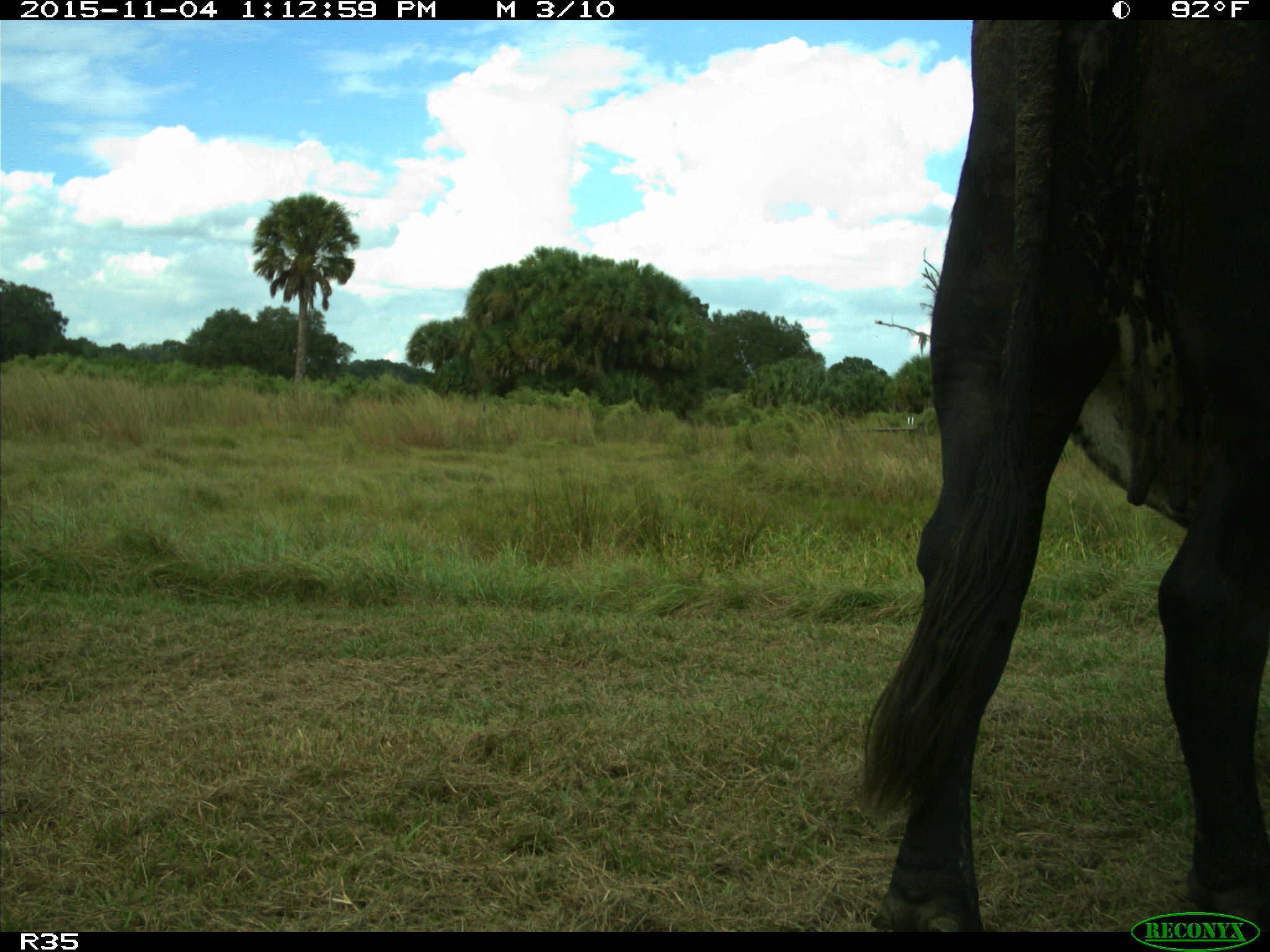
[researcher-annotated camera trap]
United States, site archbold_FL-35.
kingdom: Animalia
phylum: Chordata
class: Mammalia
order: Artiodactyla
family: Bovidae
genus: Bos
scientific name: Bos taurus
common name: domestic cow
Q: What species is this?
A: Bos taurus (domestic cow).